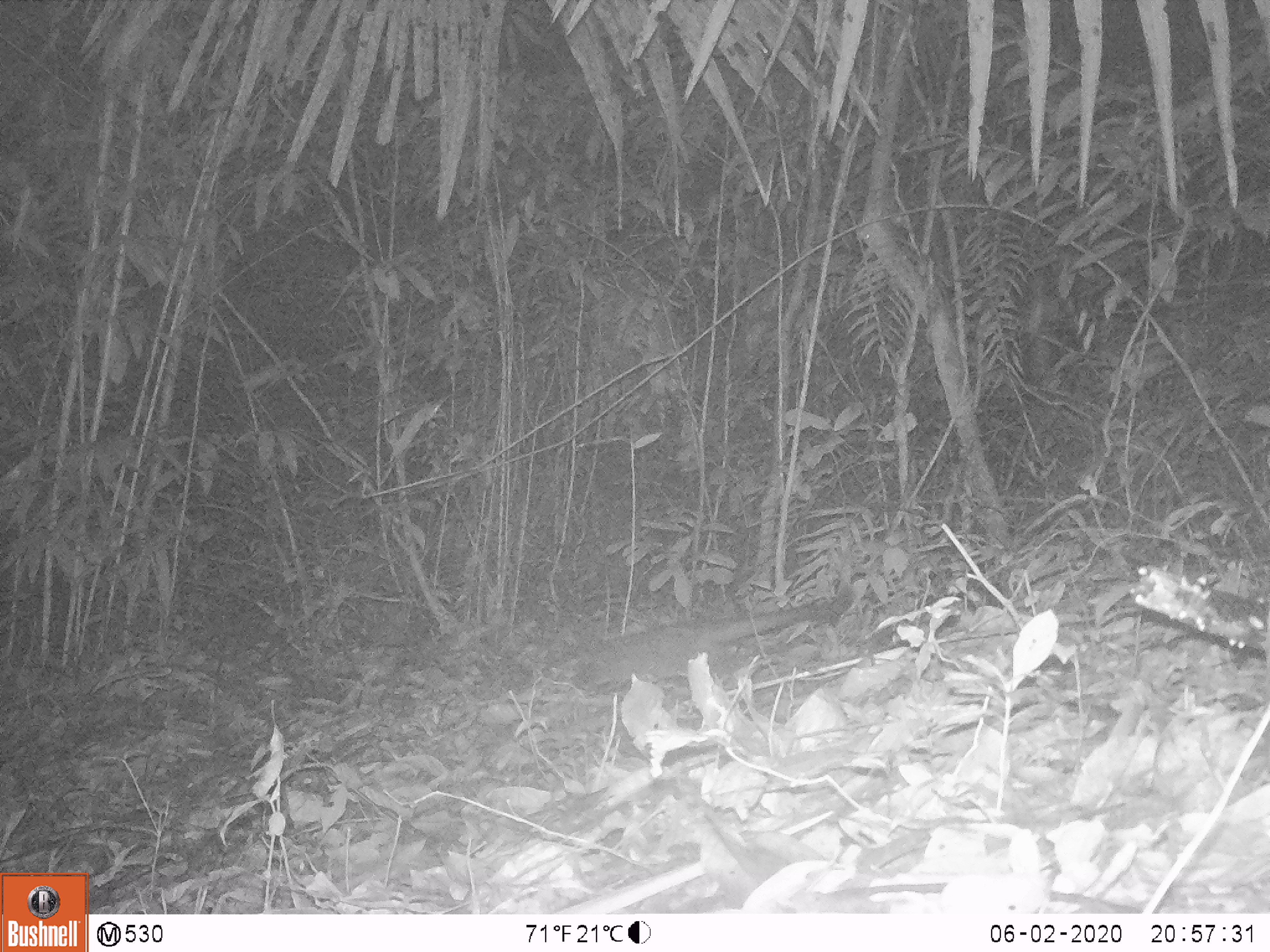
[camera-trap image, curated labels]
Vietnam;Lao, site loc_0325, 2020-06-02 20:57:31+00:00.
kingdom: Animalia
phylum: Chordata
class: Mammalia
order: Carnivora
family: Viverridae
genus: Paguma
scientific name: Paguma larvata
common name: masked palm civet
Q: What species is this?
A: Masked palm civet (Paguma larvata).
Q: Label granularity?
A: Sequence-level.